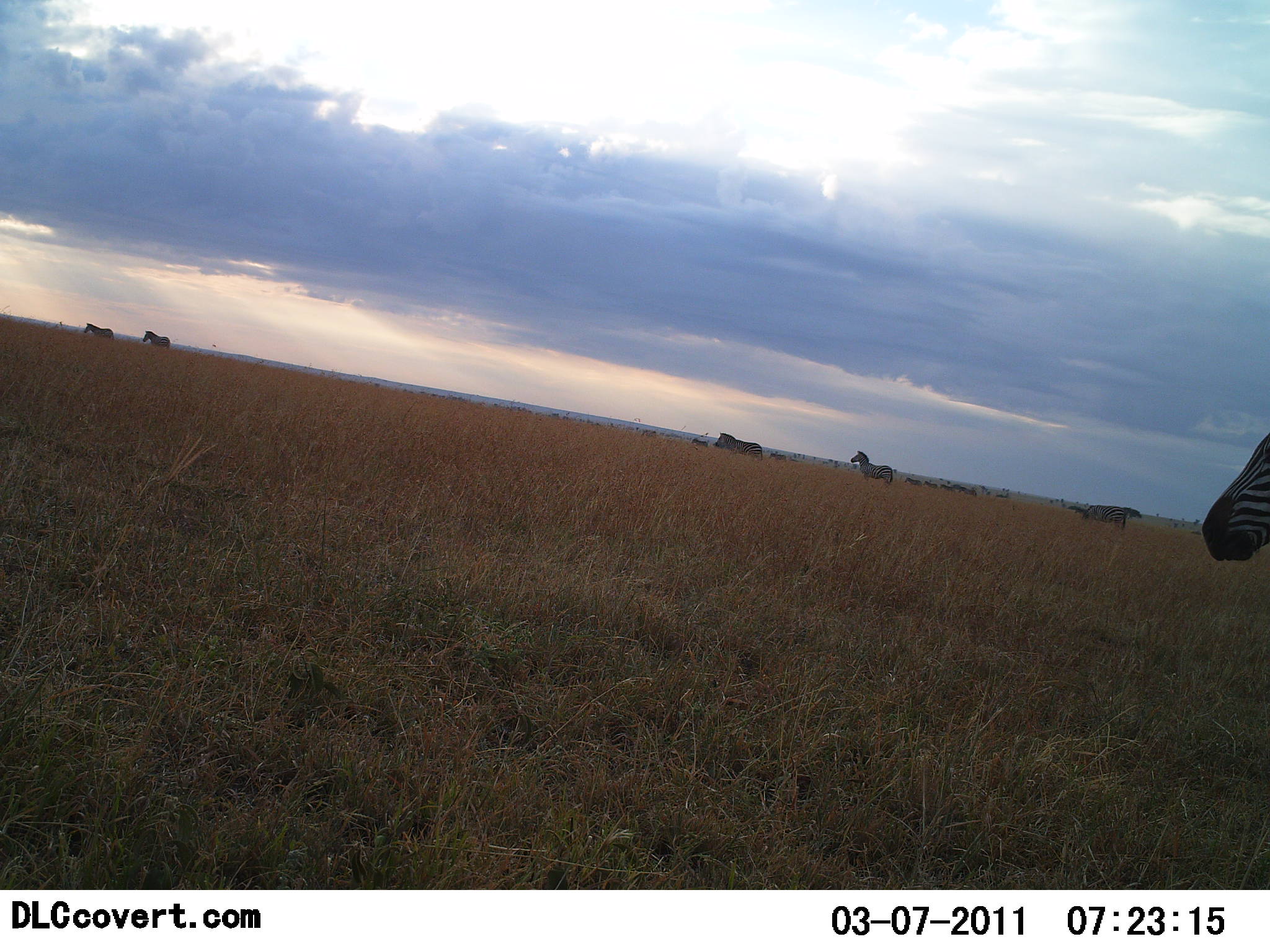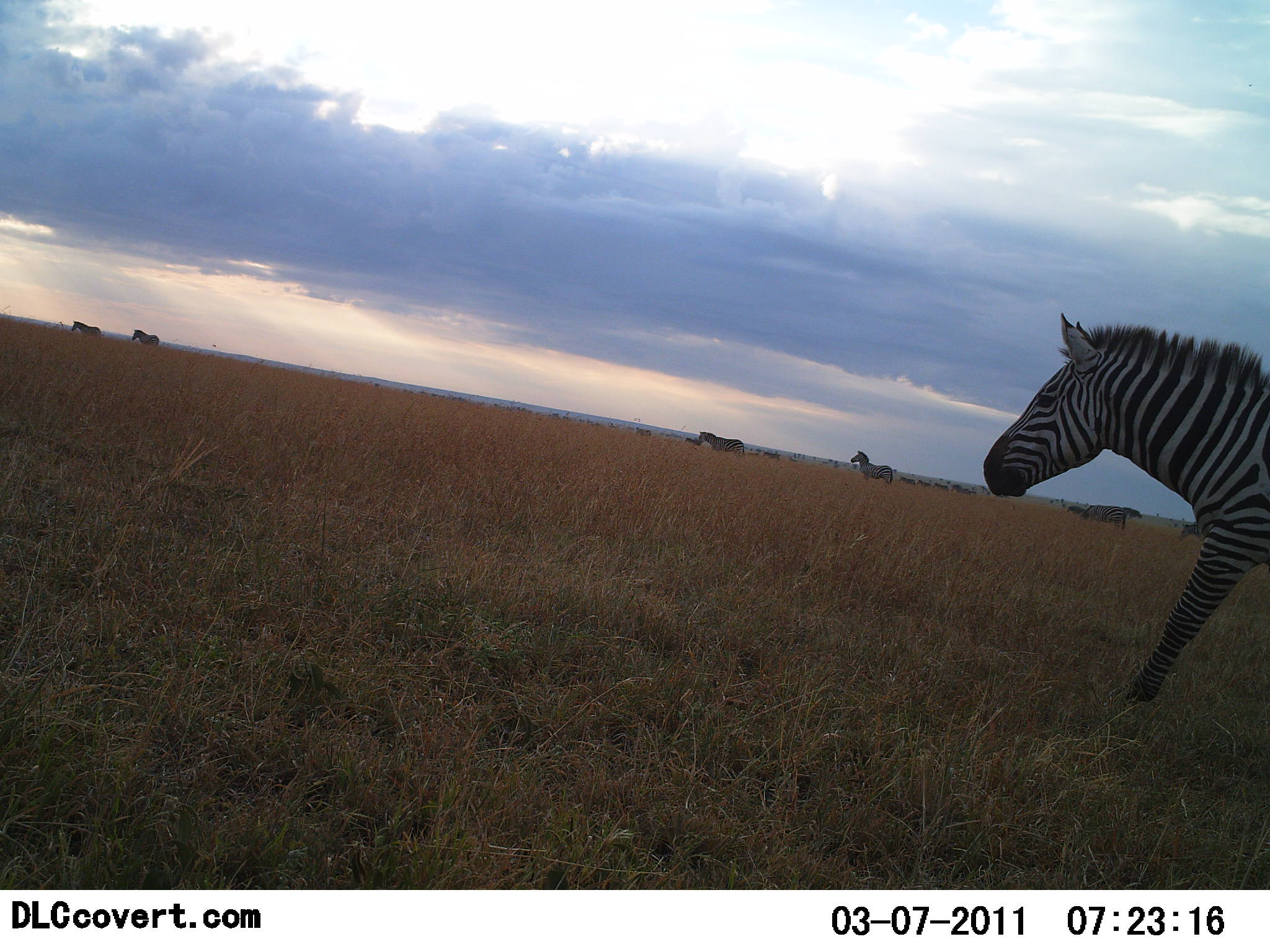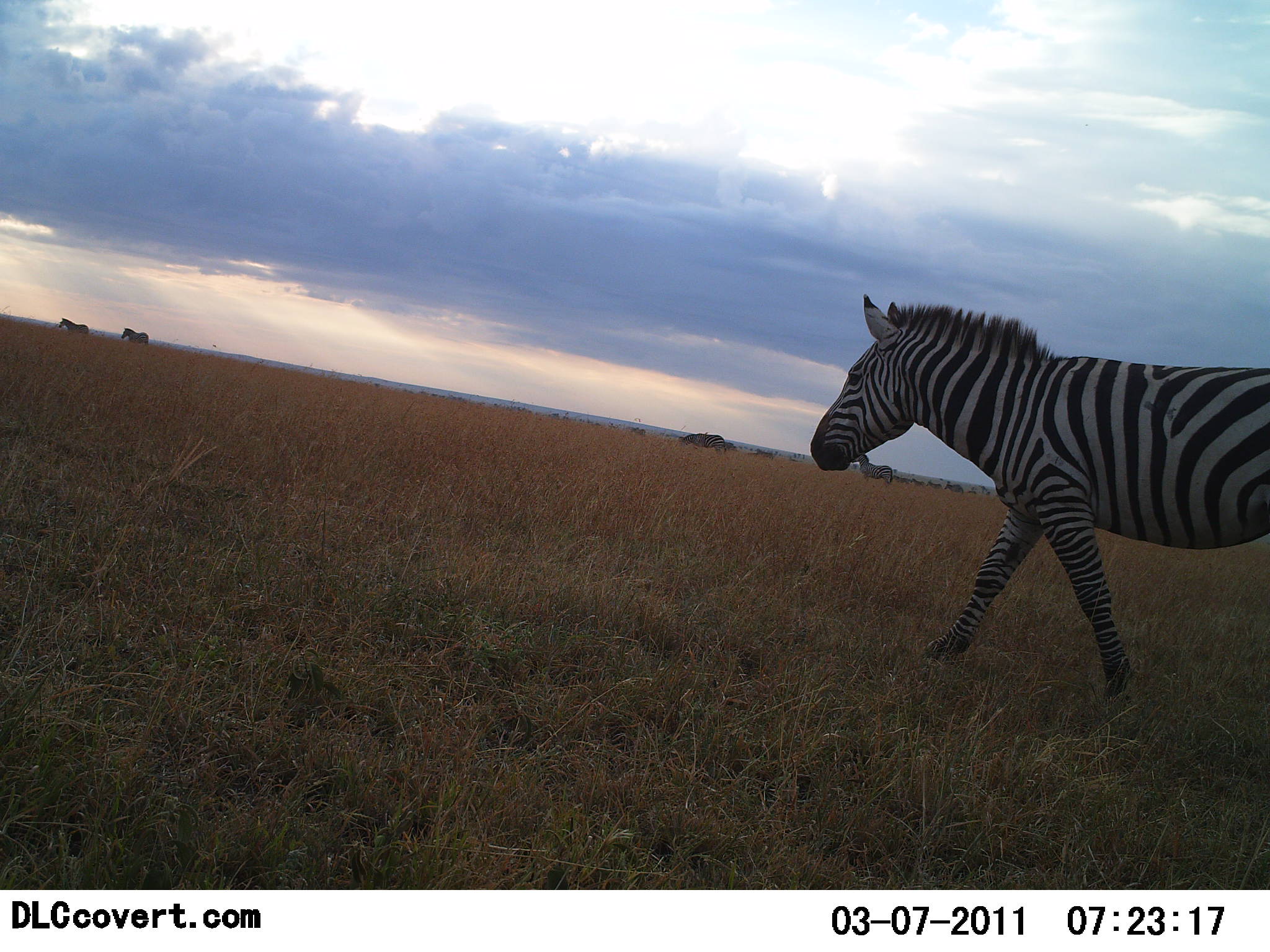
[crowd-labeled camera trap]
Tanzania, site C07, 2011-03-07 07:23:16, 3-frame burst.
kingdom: Animalia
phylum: Chordata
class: Mammalia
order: Perissodactyla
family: Equidae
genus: Equus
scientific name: Equus quagga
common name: plains zebra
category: zebra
Zebra (plains zebra) (Equus quagga), count 11-50. Behavior (volunteer vote fractions): standing 9%, resting 0%, moving 100%, interacting 0%. Young present (vote fraction): 0%. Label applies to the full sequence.